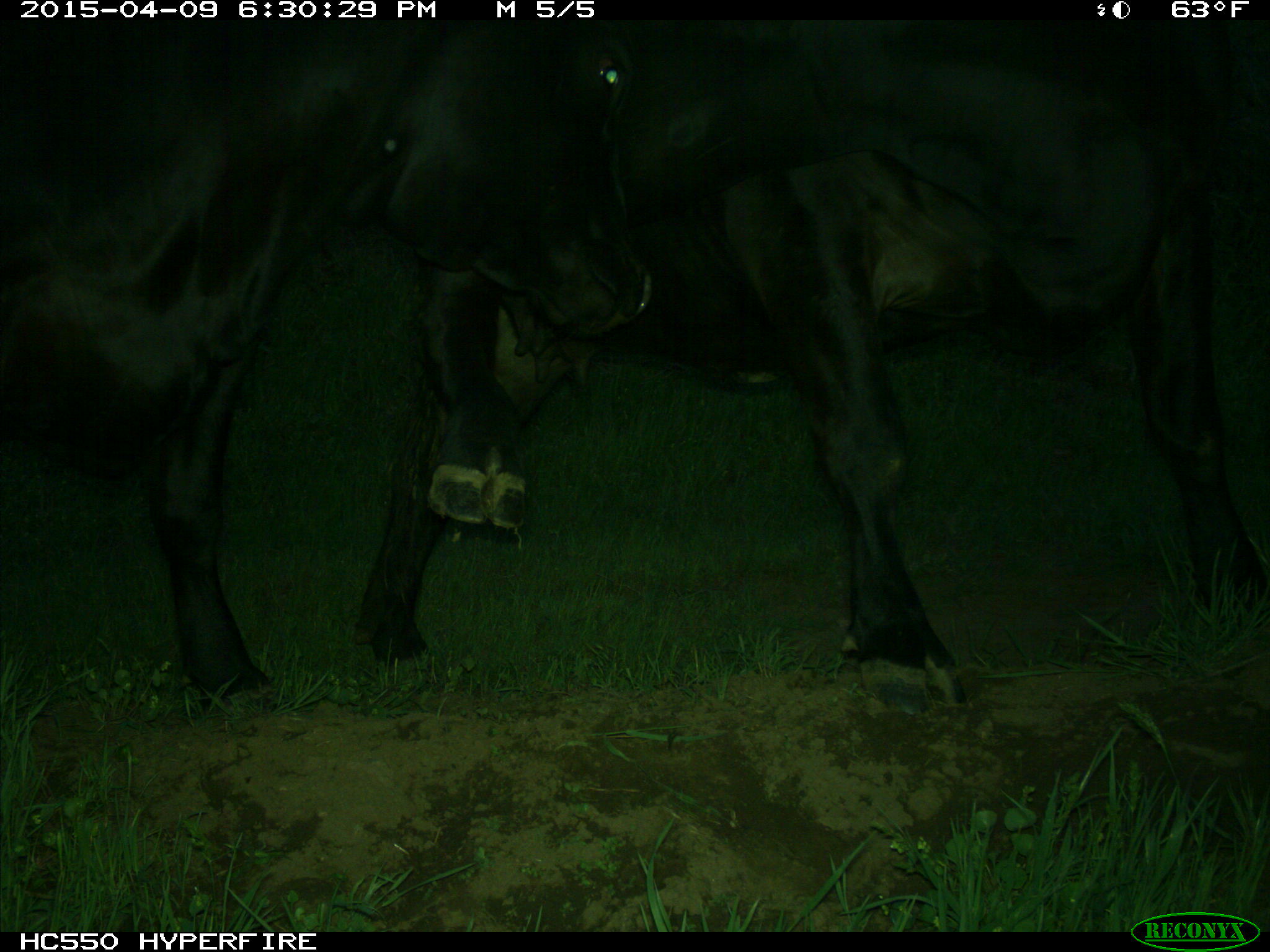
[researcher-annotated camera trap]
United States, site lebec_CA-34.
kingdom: Animalia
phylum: Chordata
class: Mammalia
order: Artiodactyla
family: Bovidae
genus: Bos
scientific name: Bos taurus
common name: domestic cow